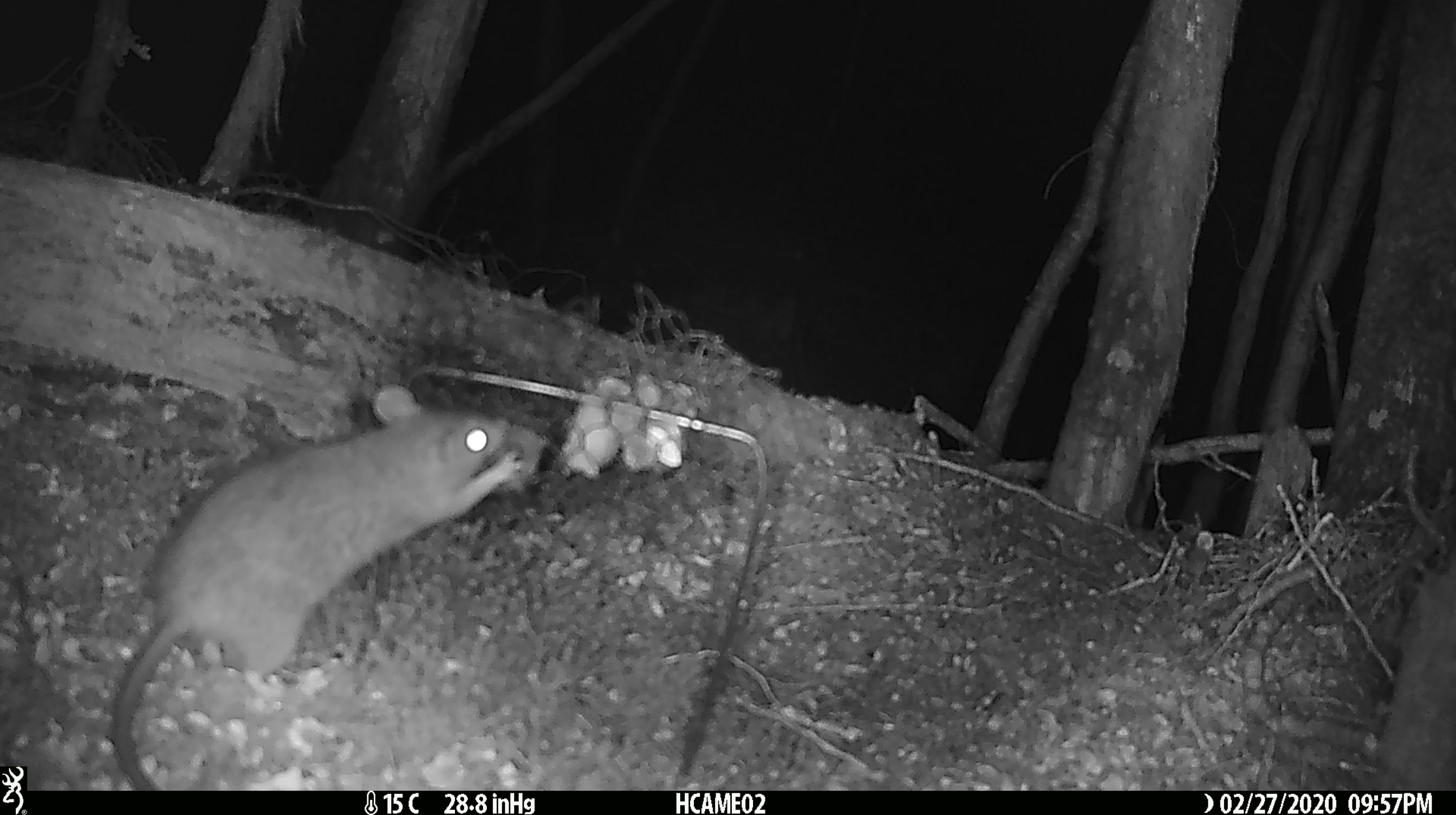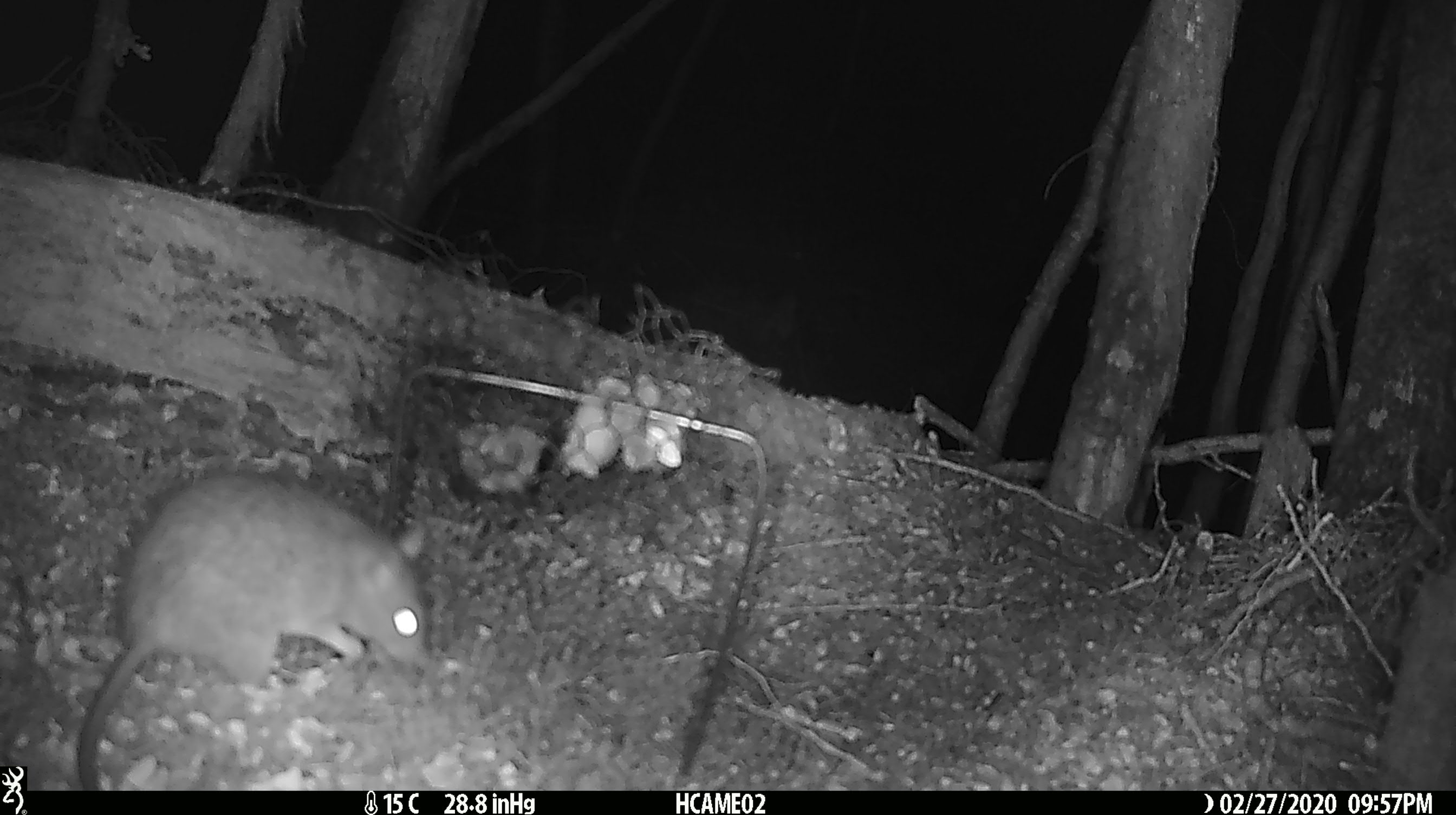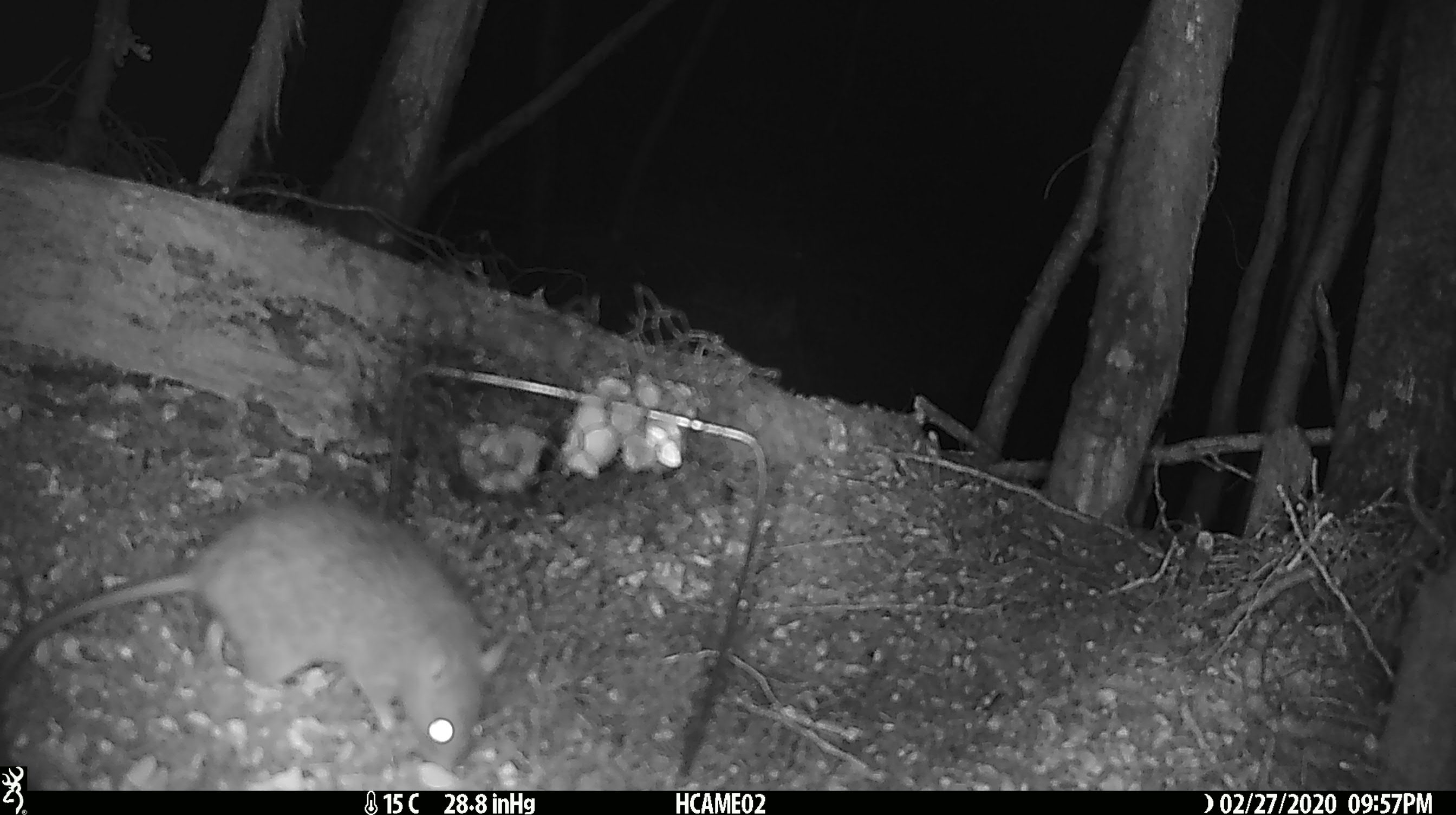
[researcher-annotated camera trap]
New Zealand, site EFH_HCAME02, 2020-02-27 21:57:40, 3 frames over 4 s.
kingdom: Animalia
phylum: Chordata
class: Mammalia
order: Rodentia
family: Muridae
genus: Rattus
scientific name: Rattus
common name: rat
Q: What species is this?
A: Rat (Rattus).